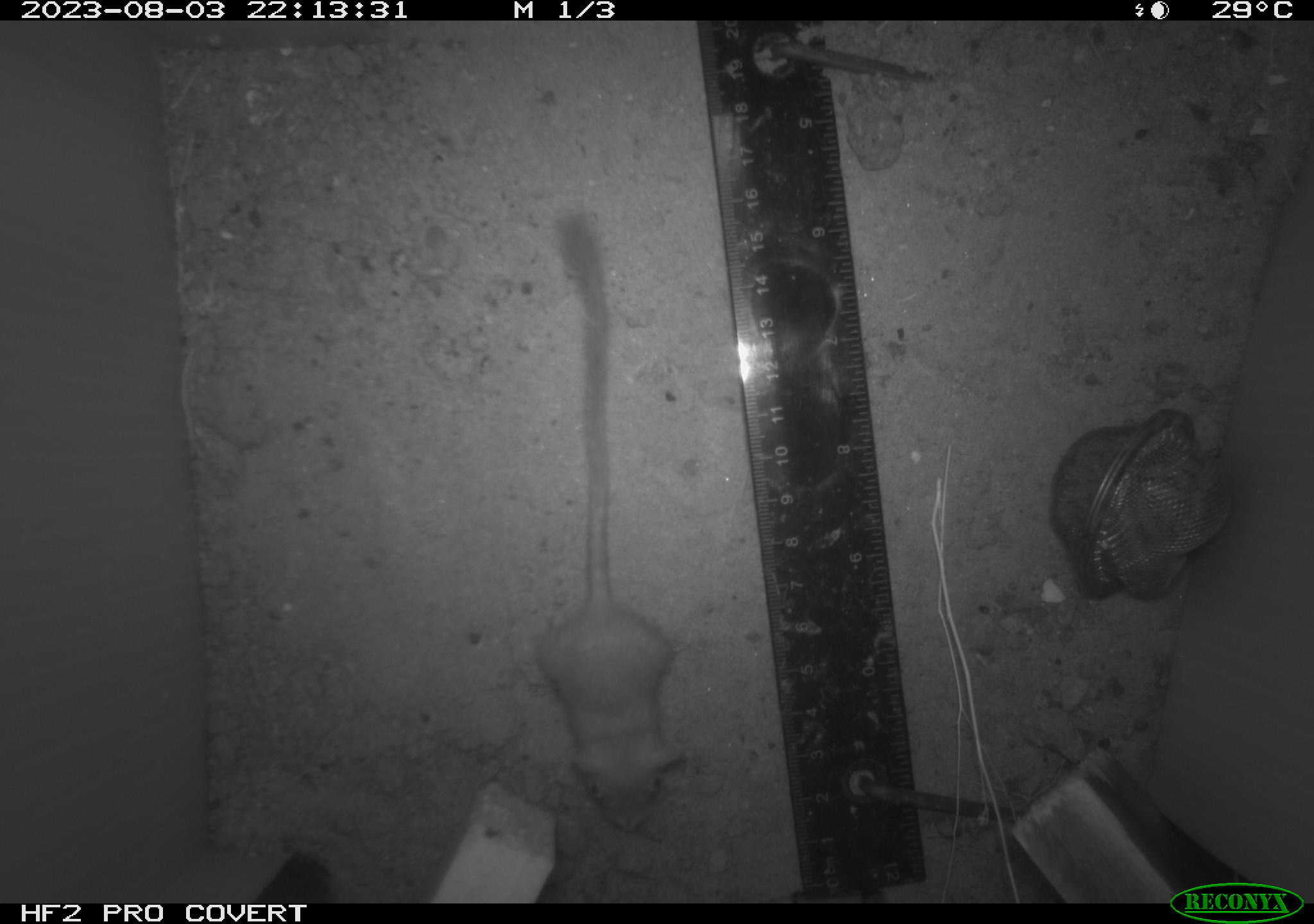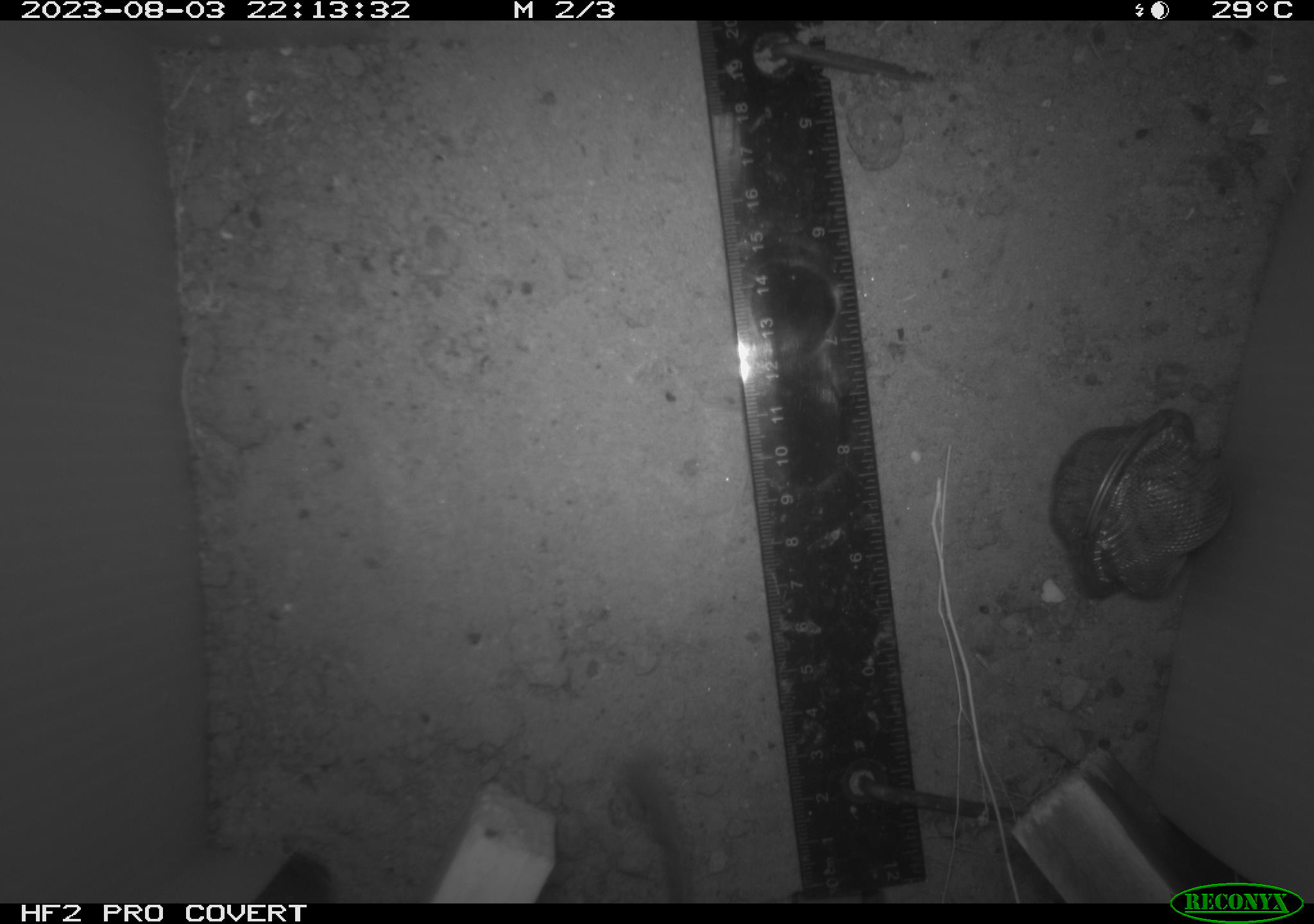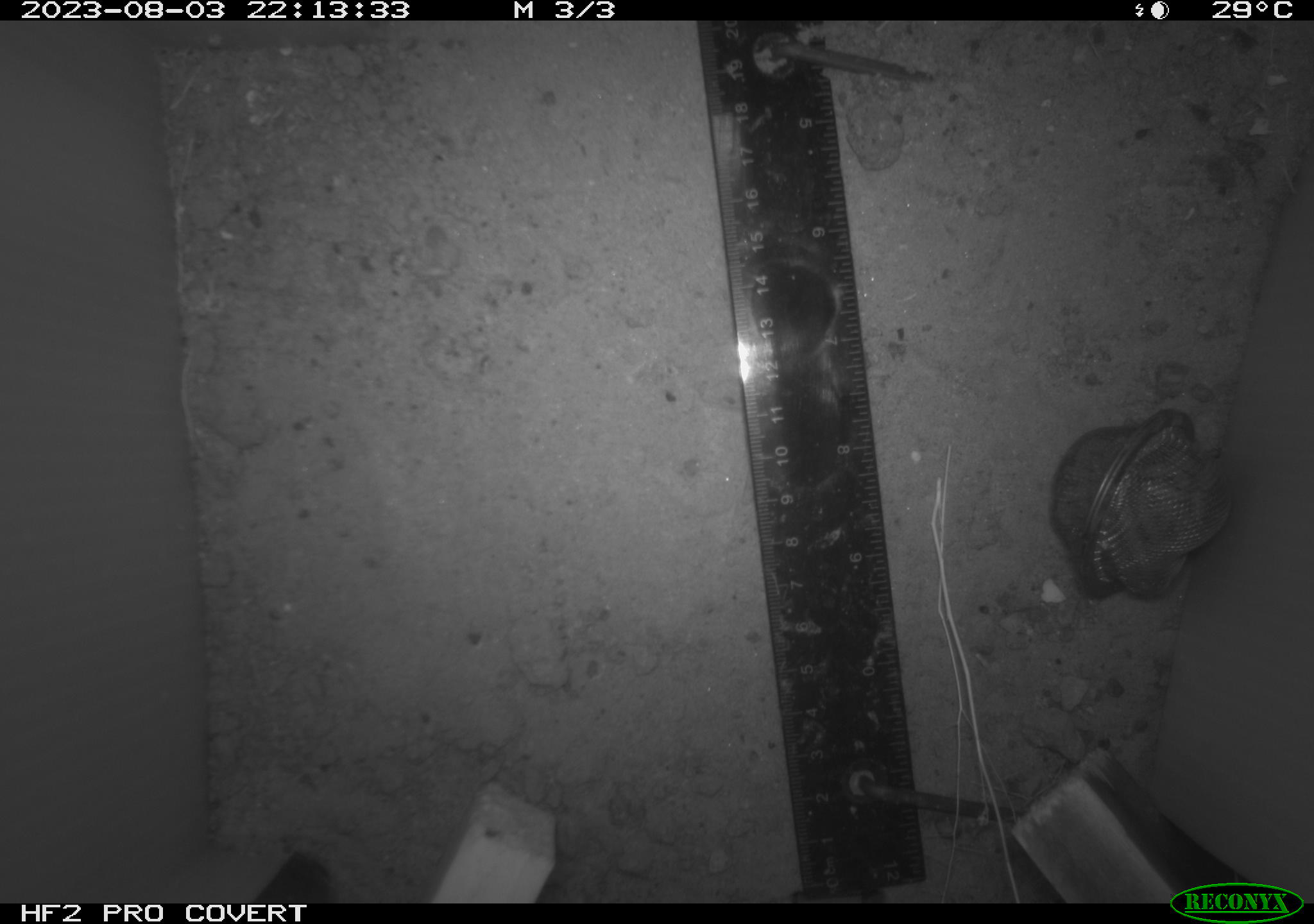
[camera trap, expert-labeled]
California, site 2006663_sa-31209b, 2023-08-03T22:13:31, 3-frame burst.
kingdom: Animalia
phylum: Chordata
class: Mammalia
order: Rodentia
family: Heteromyidae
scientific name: Heteromyidae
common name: kangaroo rats and pocket mice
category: heteromyidae family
Heteromyidae family (kangaroo rats and pocket mice) (Heteromyidae).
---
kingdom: Animalia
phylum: Chordata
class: Mammalia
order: Rodentia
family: Cricetidae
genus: Peromyscus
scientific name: Peromyscus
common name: deer mice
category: peromyscus species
Peromyscus species (deer mice) (Peromyscus).